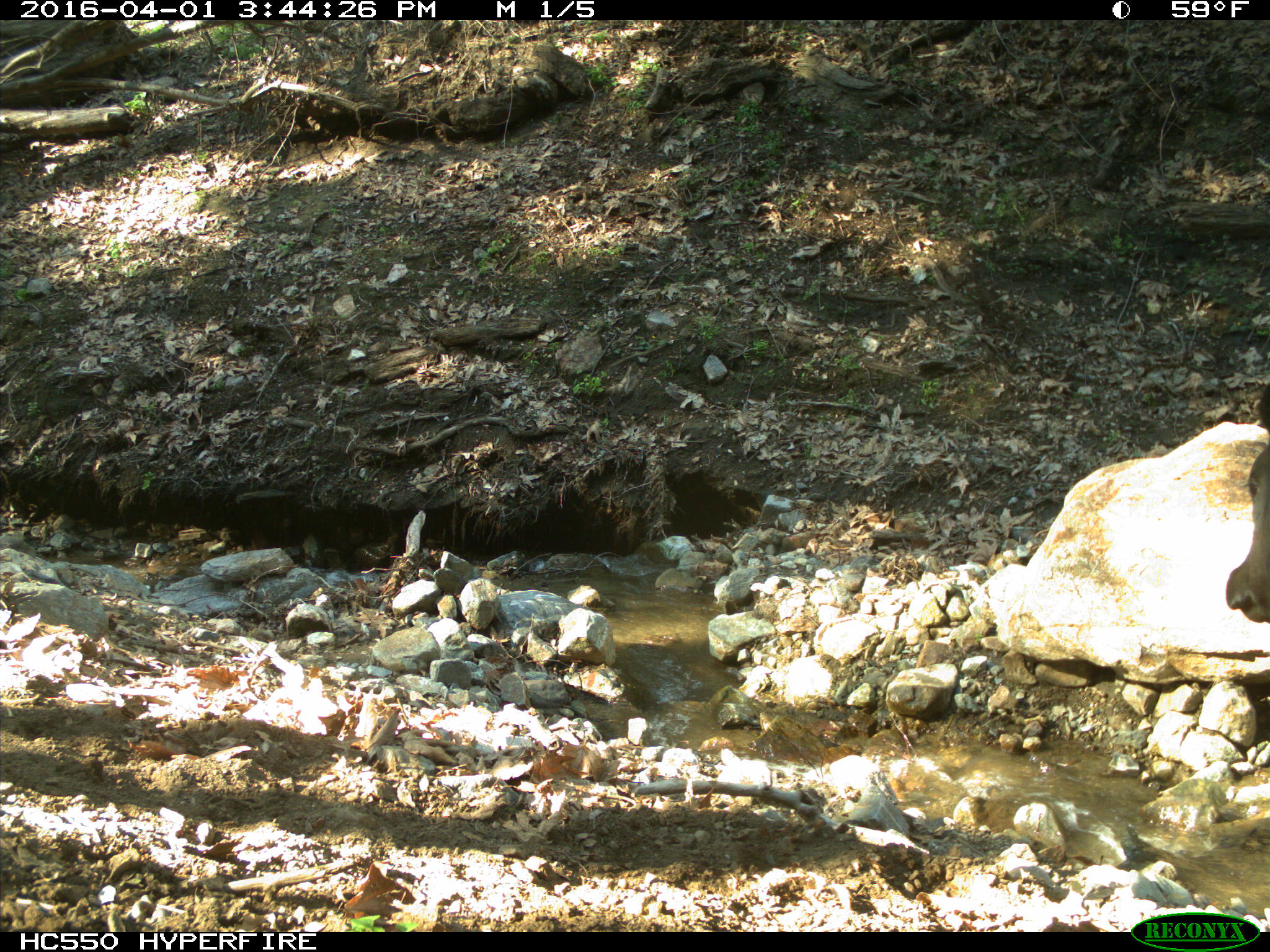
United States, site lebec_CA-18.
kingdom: Animalia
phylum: Chordata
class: Mammalia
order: Artiodactyla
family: Bovidae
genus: Bos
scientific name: Bos taurus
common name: domestic cow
Bos taurus (domestic cow).